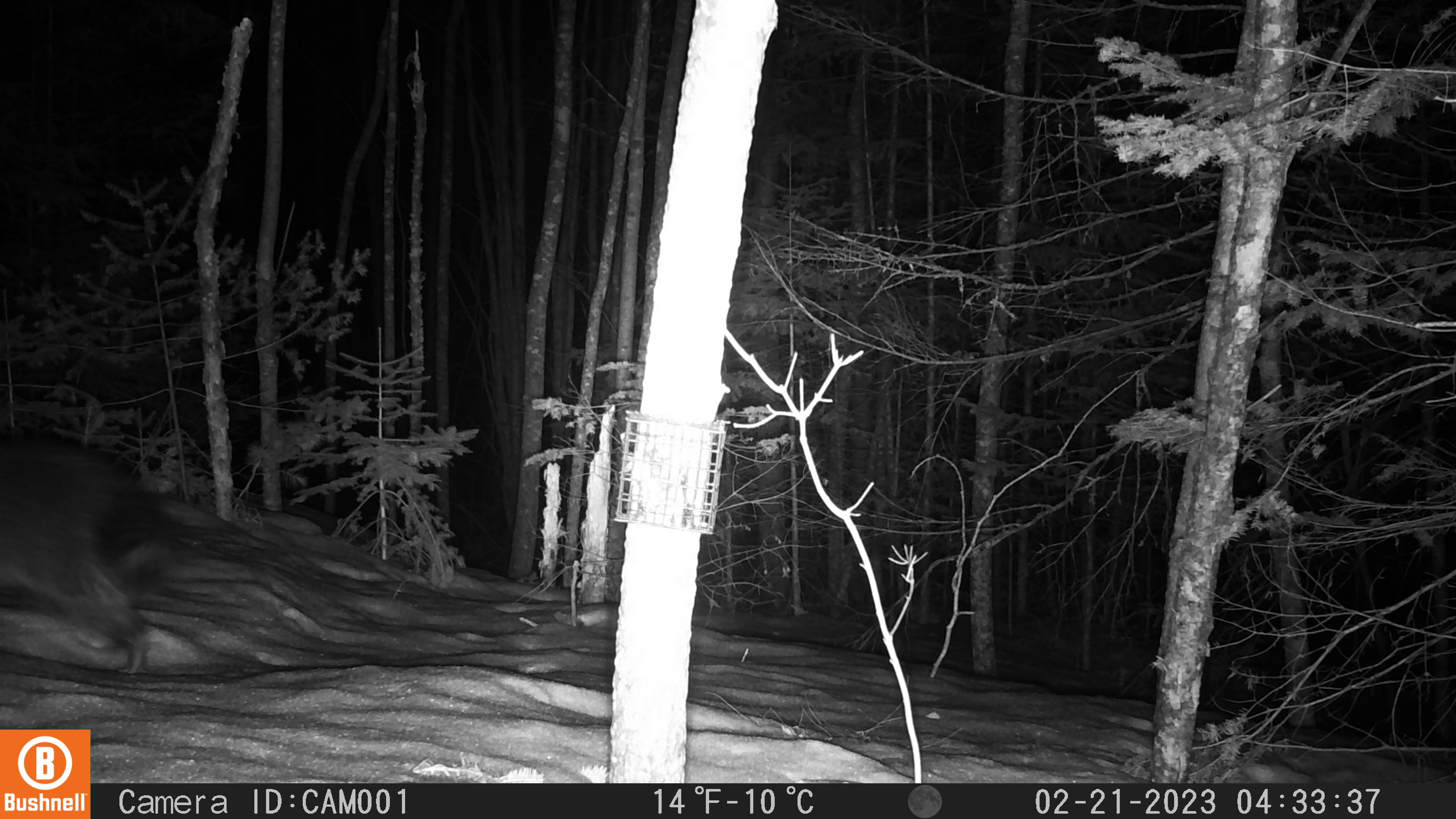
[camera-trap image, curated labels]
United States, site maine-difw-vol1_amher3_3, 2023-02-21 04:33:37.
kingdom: Animalia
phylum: Chordata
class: Mammalia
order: Carnivora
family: Procyonidae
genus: Procyon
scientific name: Procyon lotor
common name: raccoon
Raccoon (Procyon lotor).